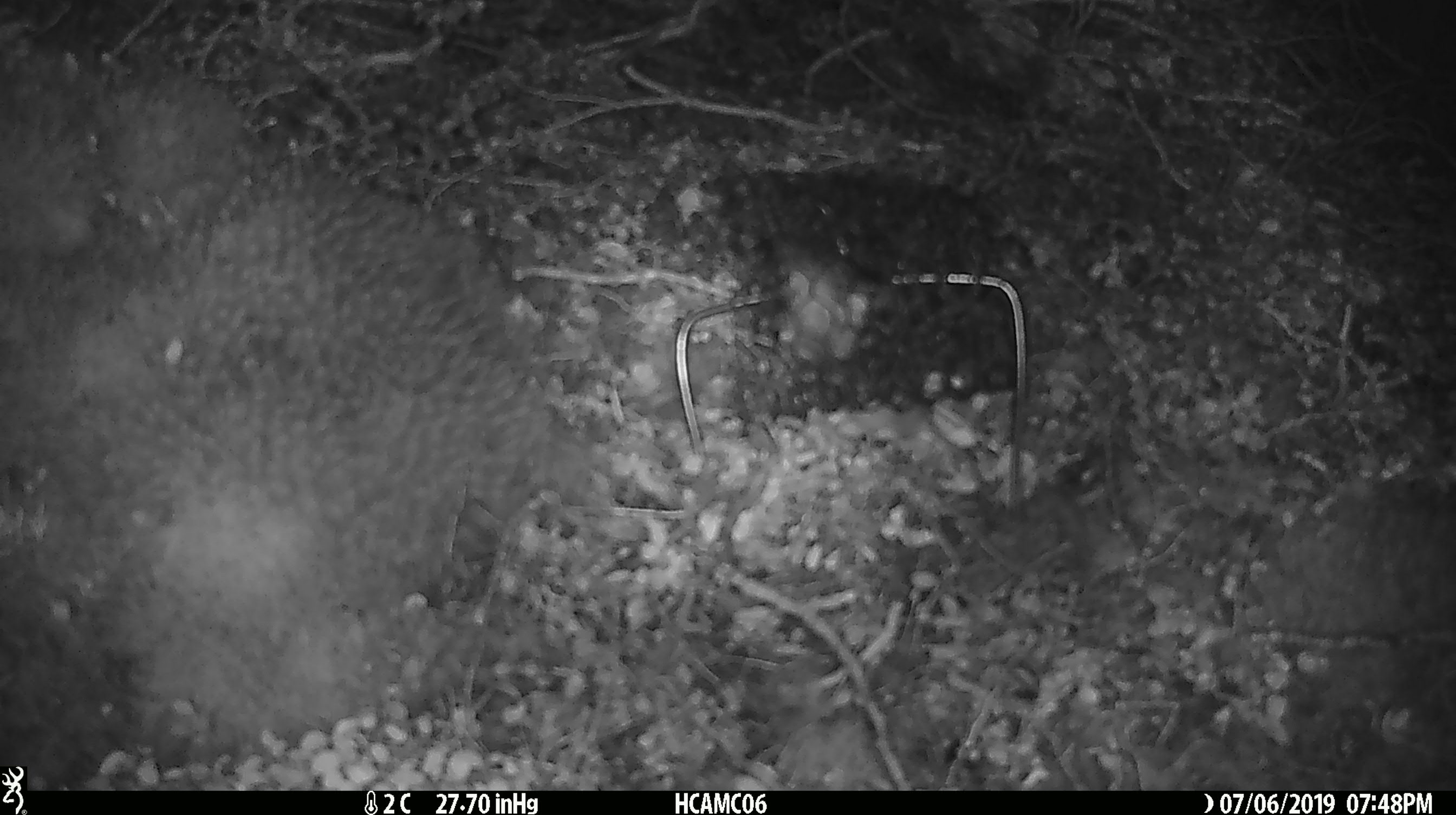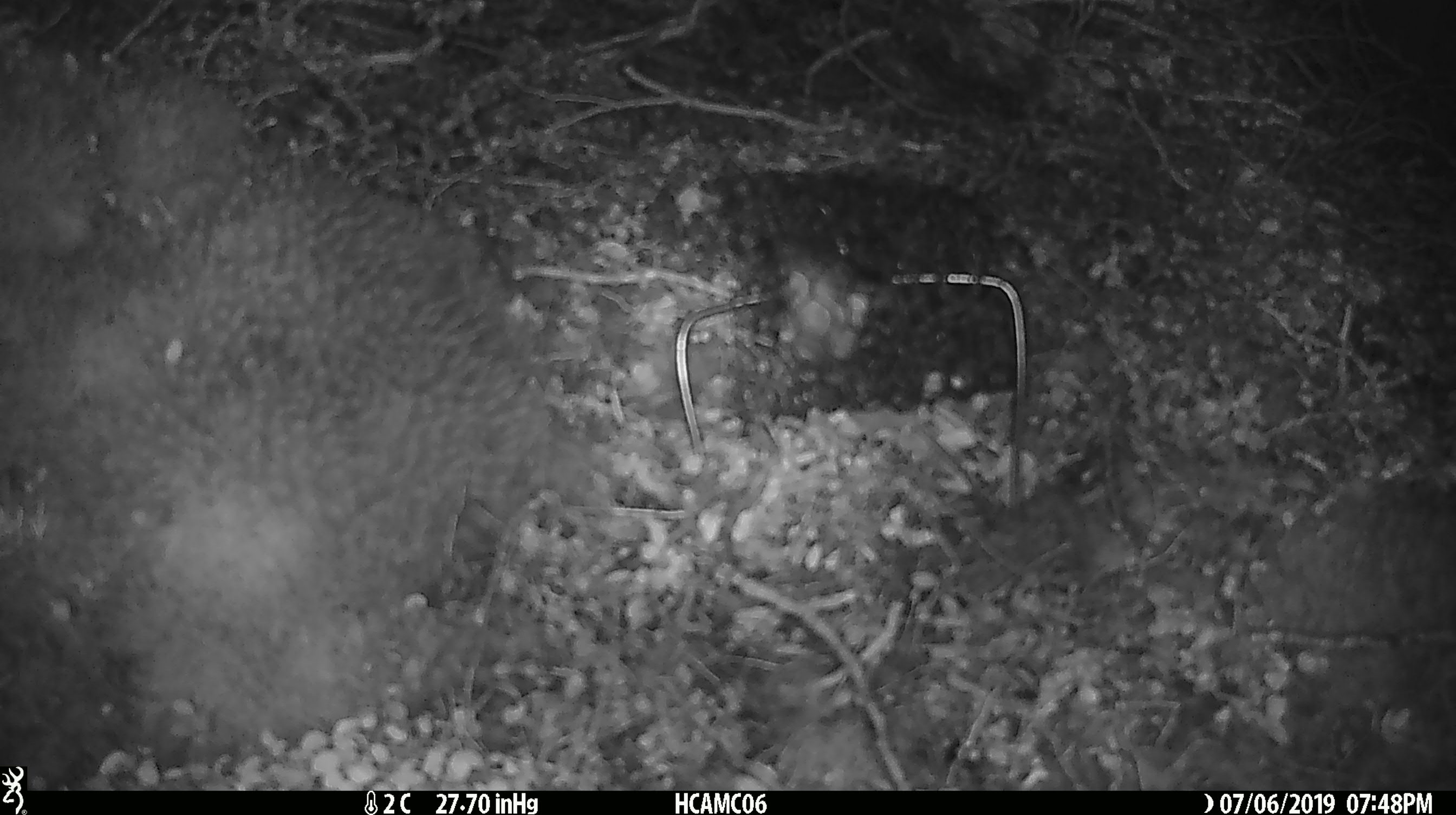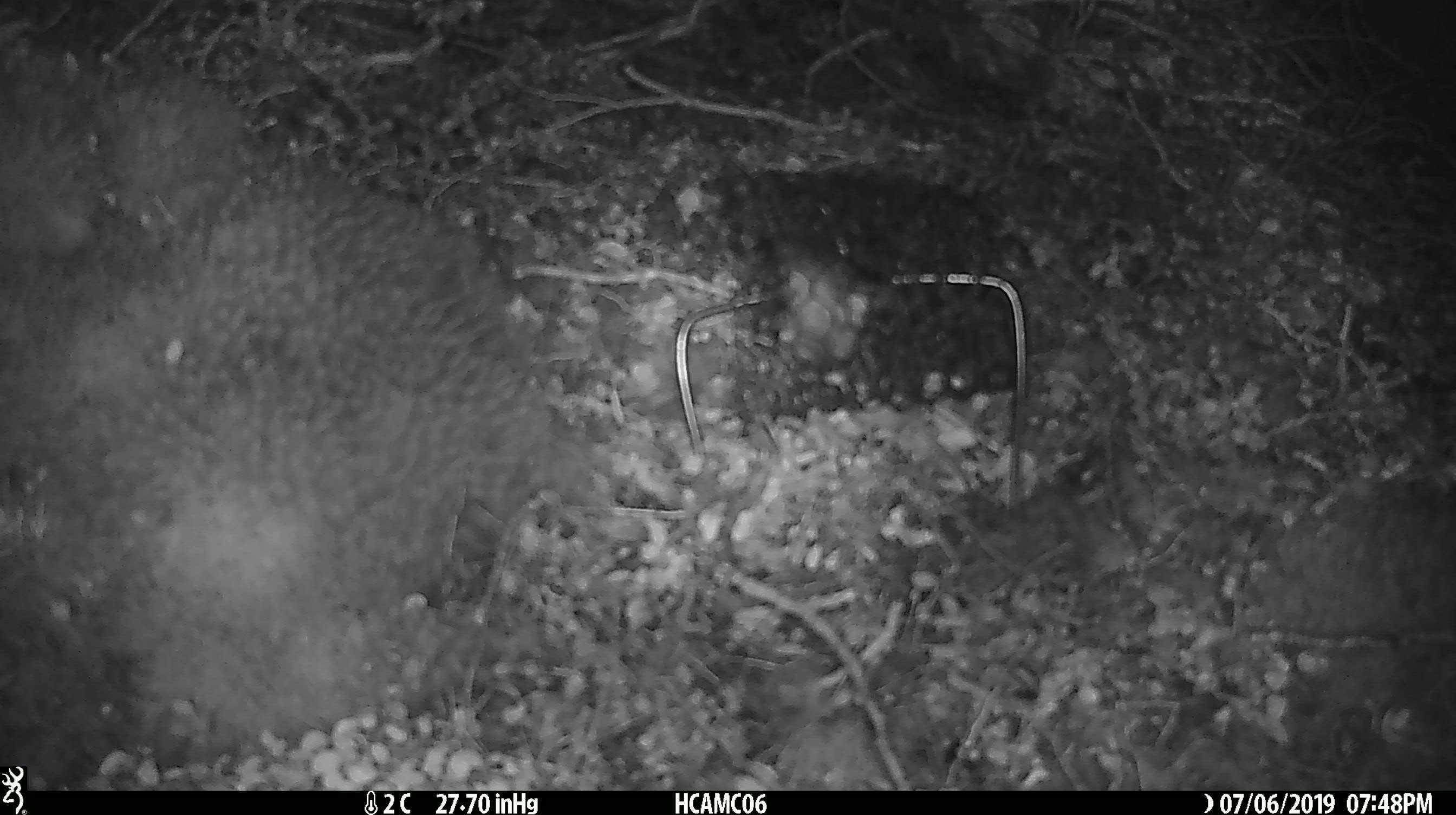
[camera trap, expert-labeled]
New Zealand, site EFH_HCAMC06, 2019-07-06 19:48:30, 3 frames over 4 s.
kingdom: Animalia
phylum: Chordata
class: Mammalia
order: Rodentia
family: Muridae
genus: Mus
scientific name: Mus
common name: mouse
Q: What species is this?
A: Mouse (Mus).